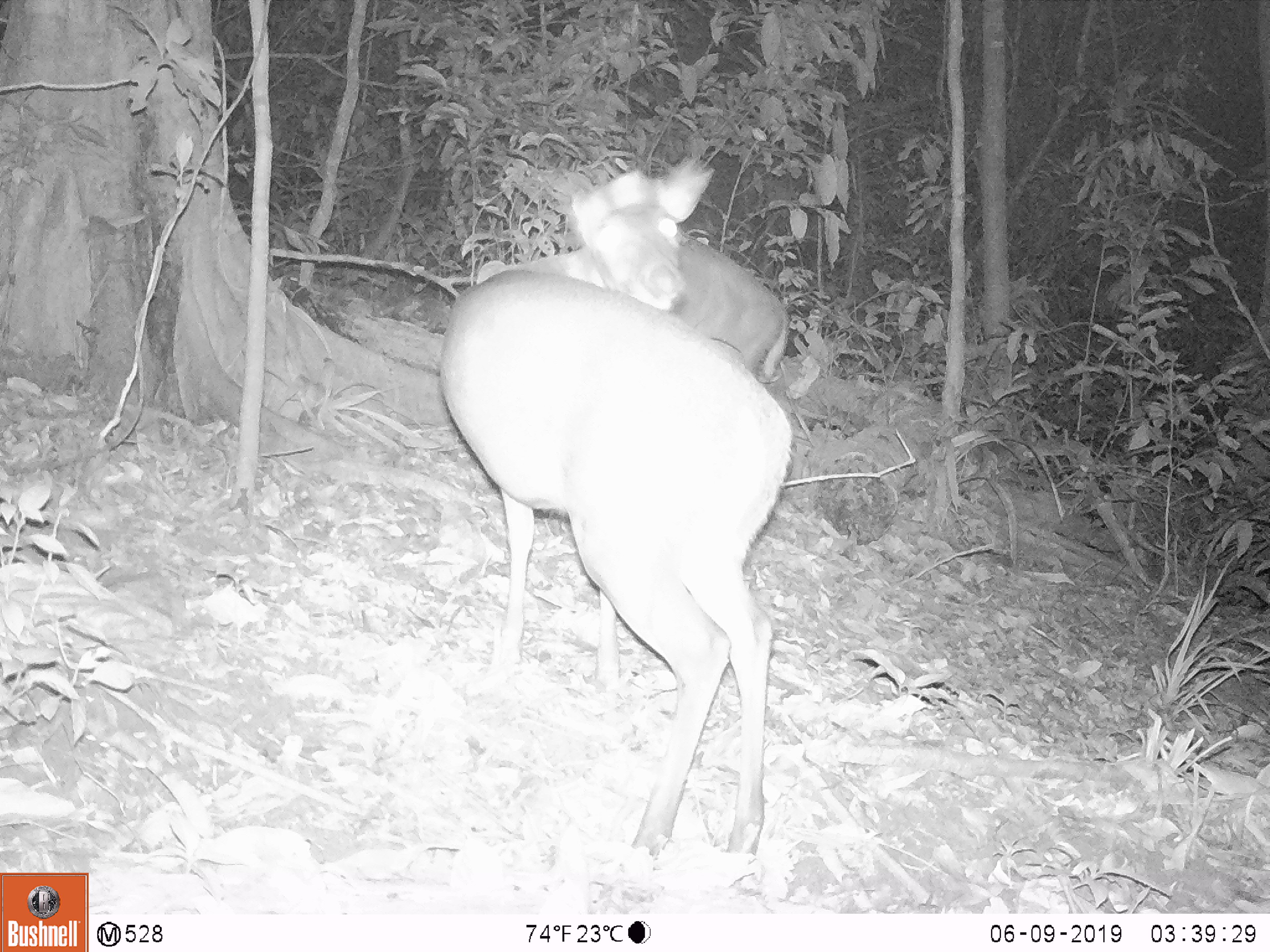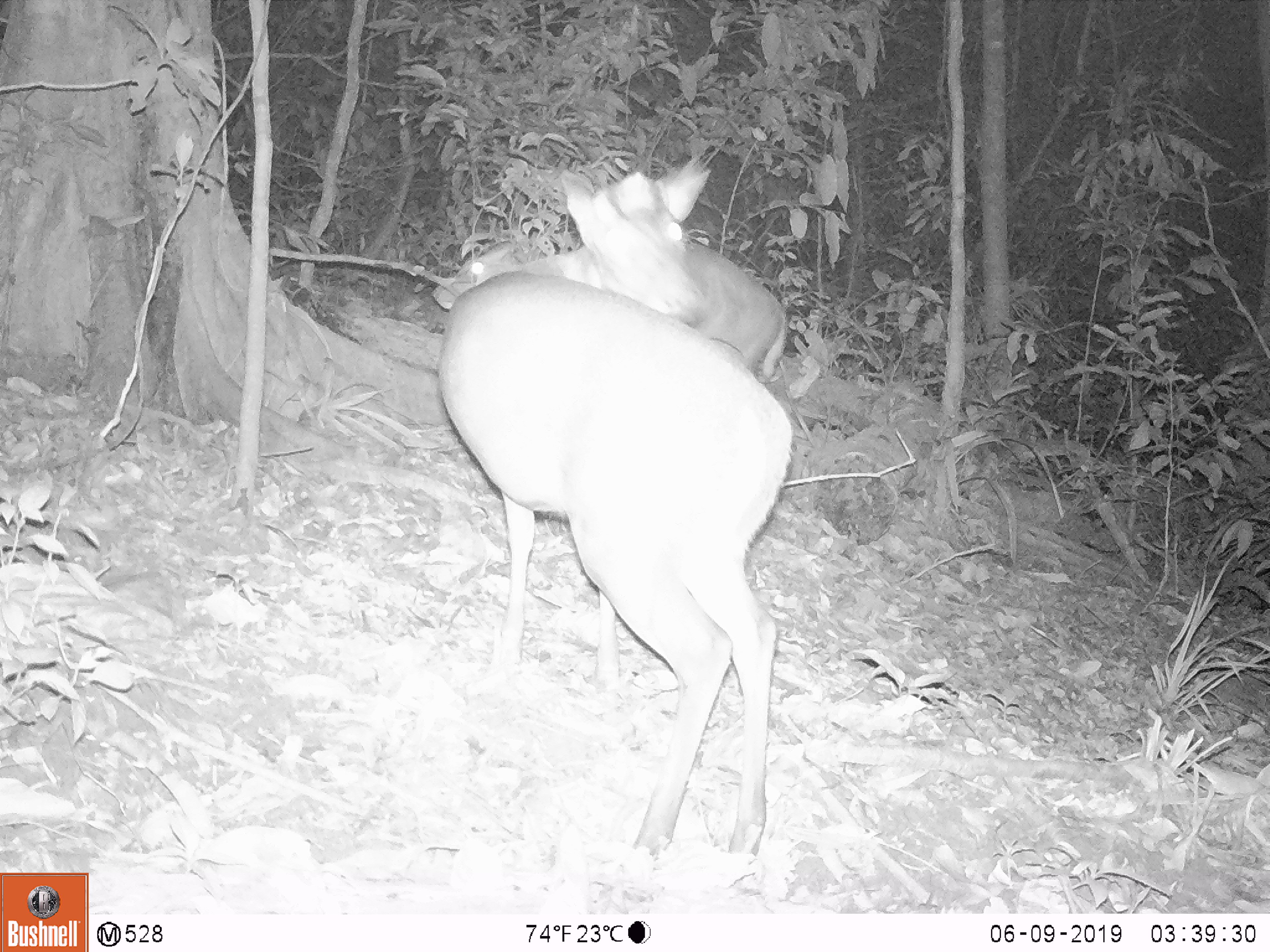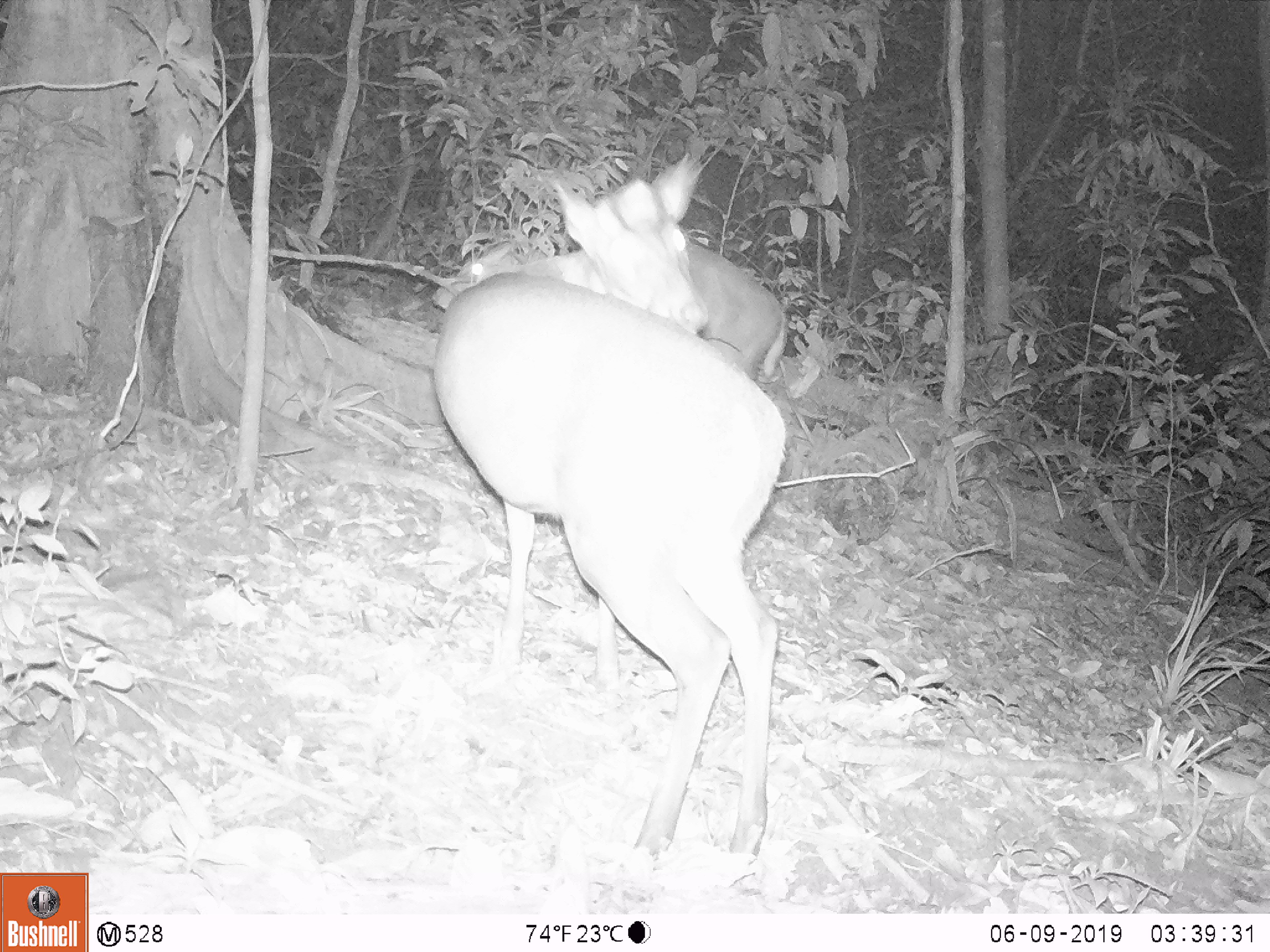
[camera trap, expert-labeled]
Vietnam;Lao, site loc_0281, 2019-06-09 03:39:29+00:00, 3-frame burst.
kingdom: Animalia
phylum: Chordata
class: Mammalia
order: Artiodactyla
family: Cervidae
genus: Muntiacus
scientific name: Muntiacus rooseveltorum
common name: roosevelt's muntjac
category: roosevelts muntjac group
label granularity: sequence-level